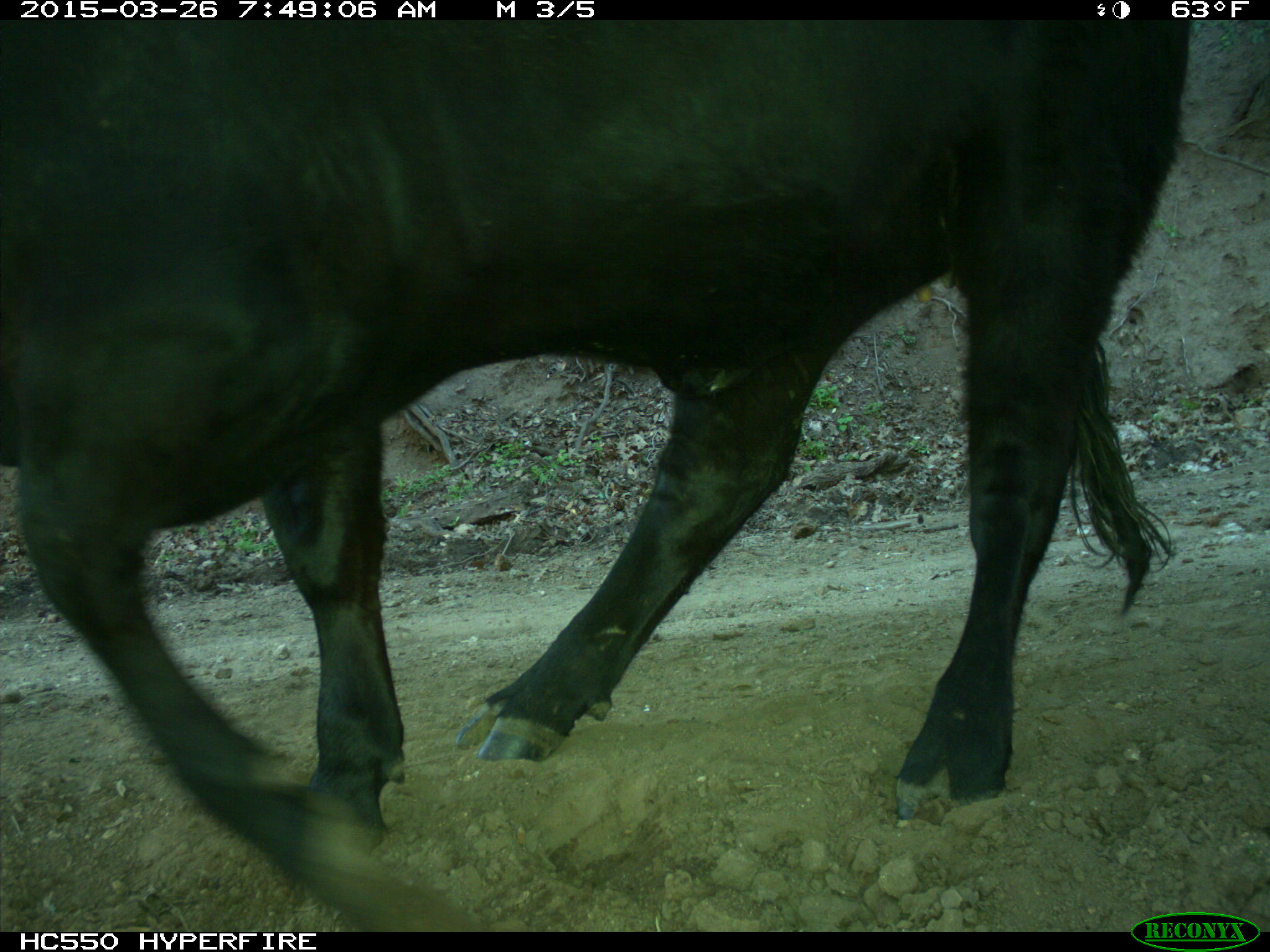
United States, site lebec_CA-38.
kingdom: Animalia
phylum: Chordata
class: Mammalia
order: Artiodactyla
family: Bovidae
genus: Bos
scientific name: Bos taurus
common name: domestic cow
Bos taurus (domestic cow).